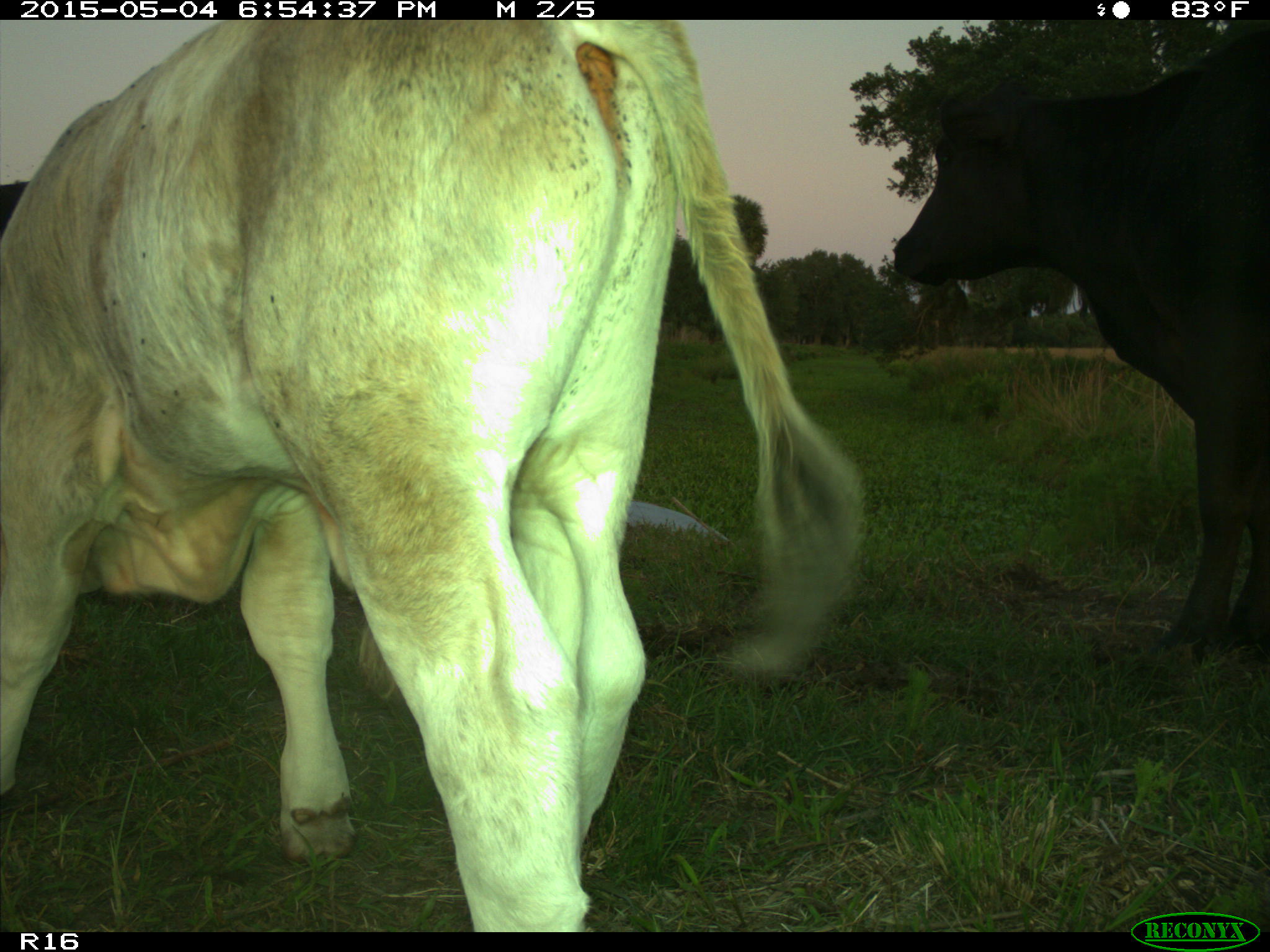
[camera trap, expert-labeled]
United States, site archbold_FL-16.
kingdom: Animalia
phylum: Chordata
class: Mammalia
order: Artiodactyla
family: Bovidae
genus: Bos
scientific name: Bos taurus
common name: domestic cow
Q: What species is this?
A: Bos taurus (domestic cow).